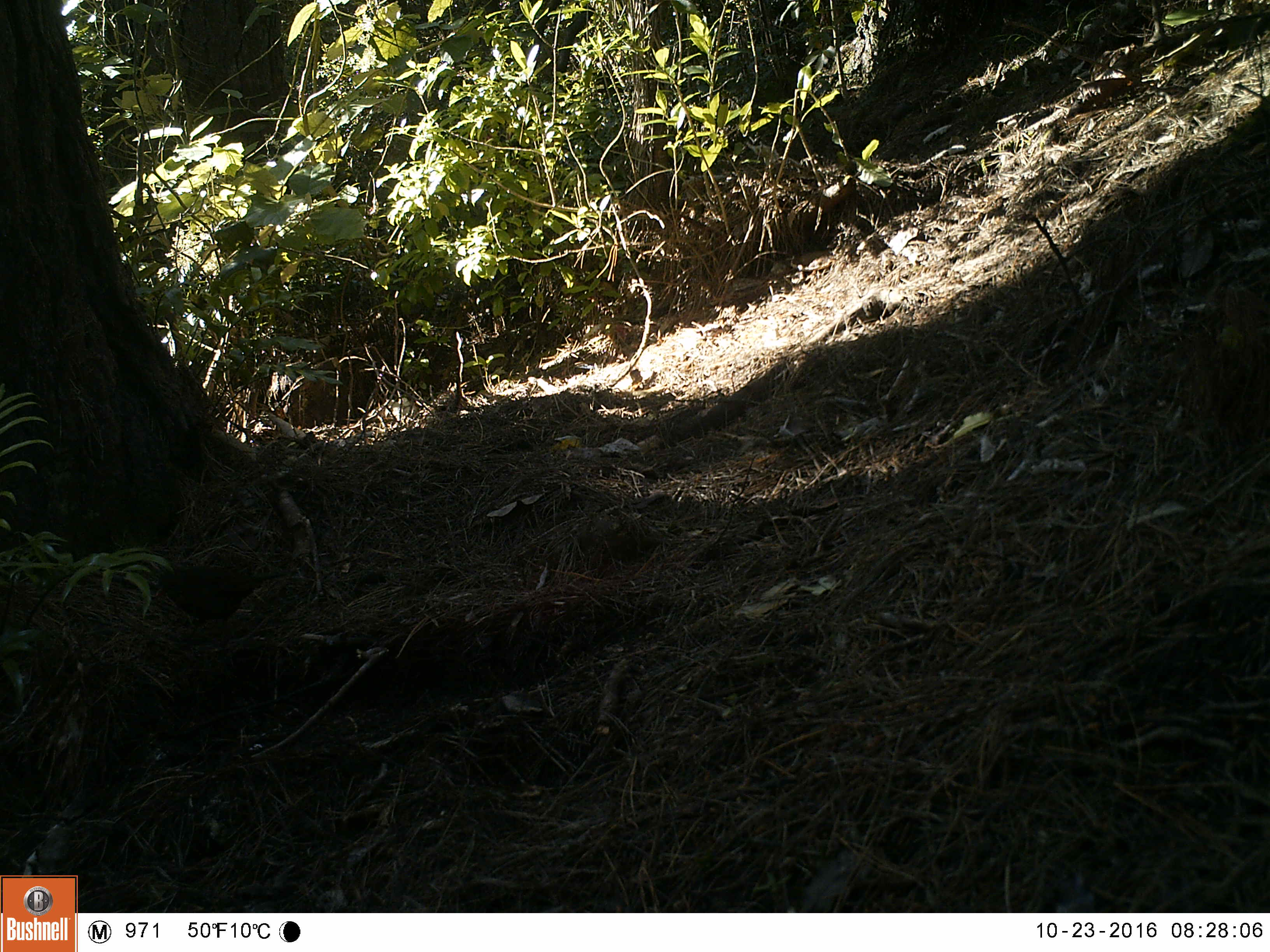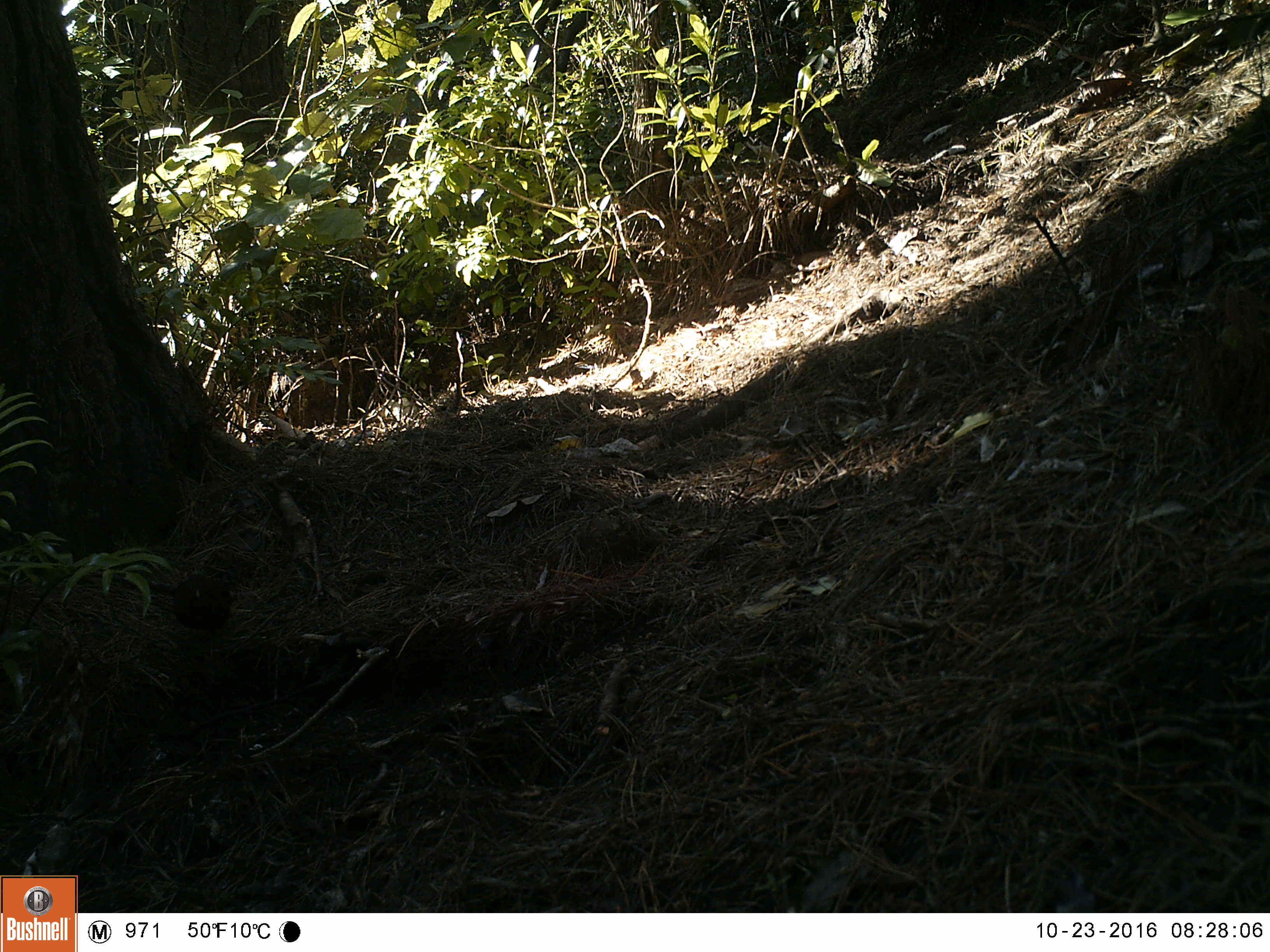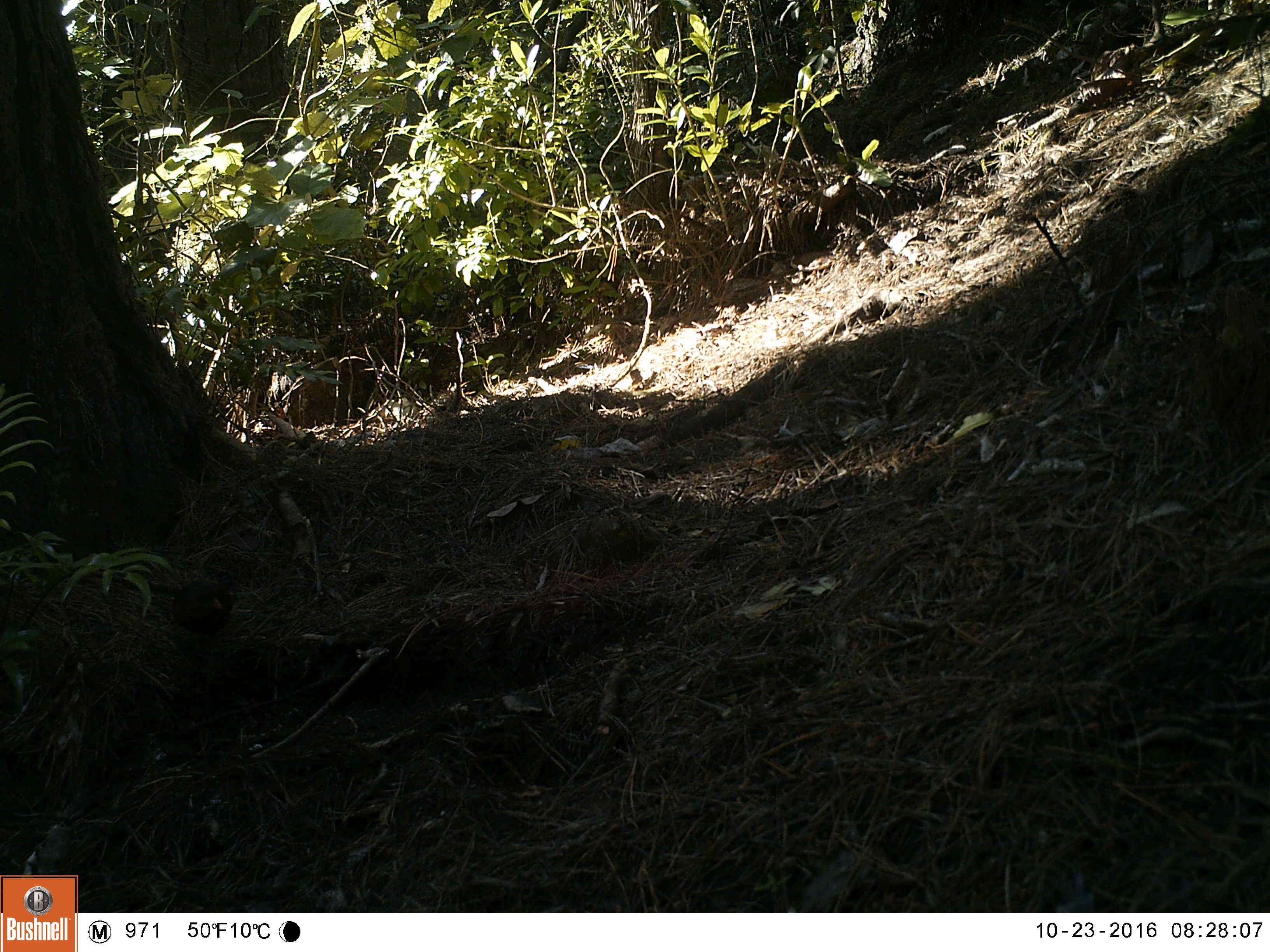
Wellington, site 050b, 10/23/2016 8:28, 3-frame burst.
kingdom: Animalia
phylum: Chordata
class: Aves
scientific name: Aves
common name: bird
Bird (Aves).